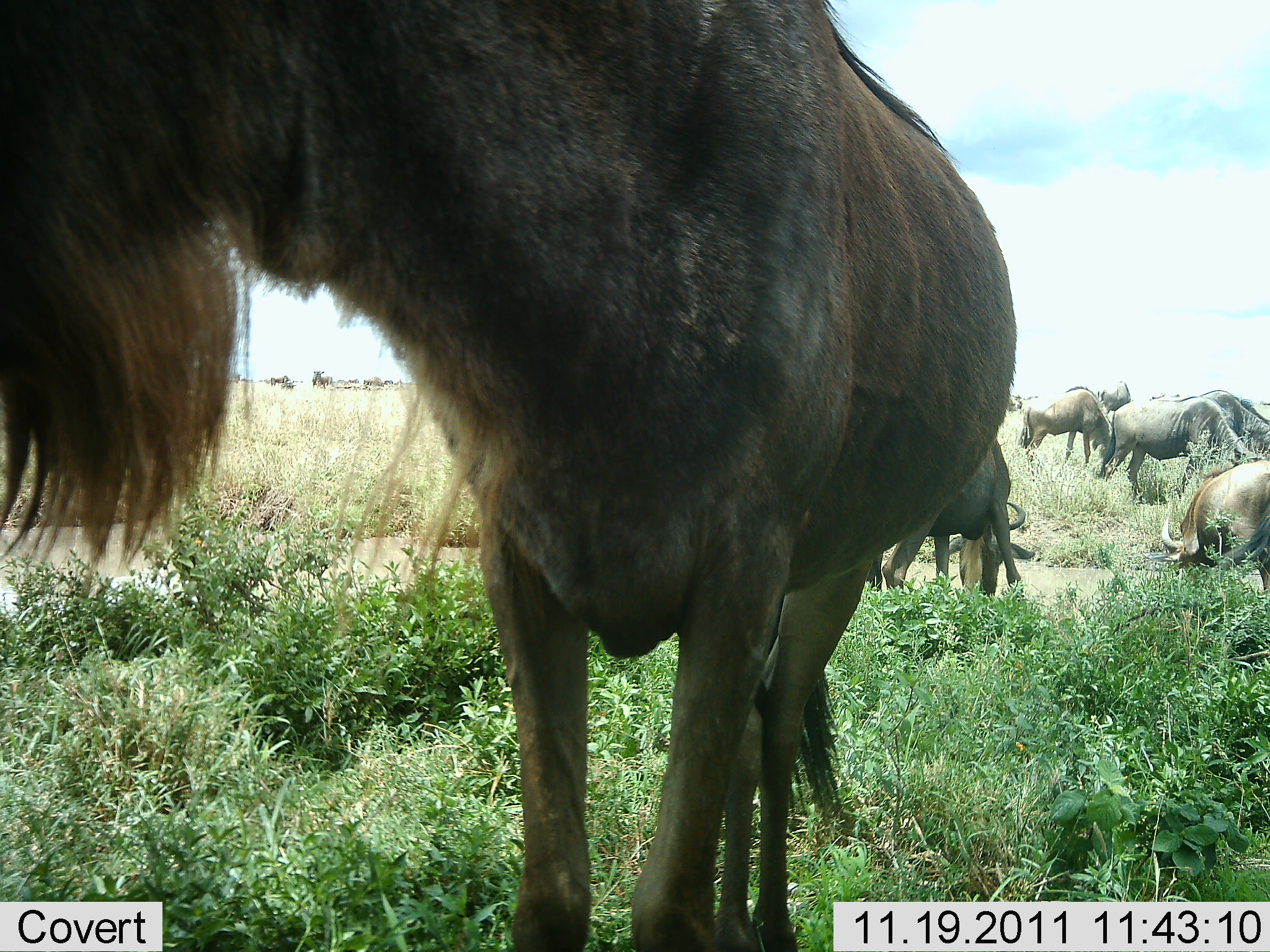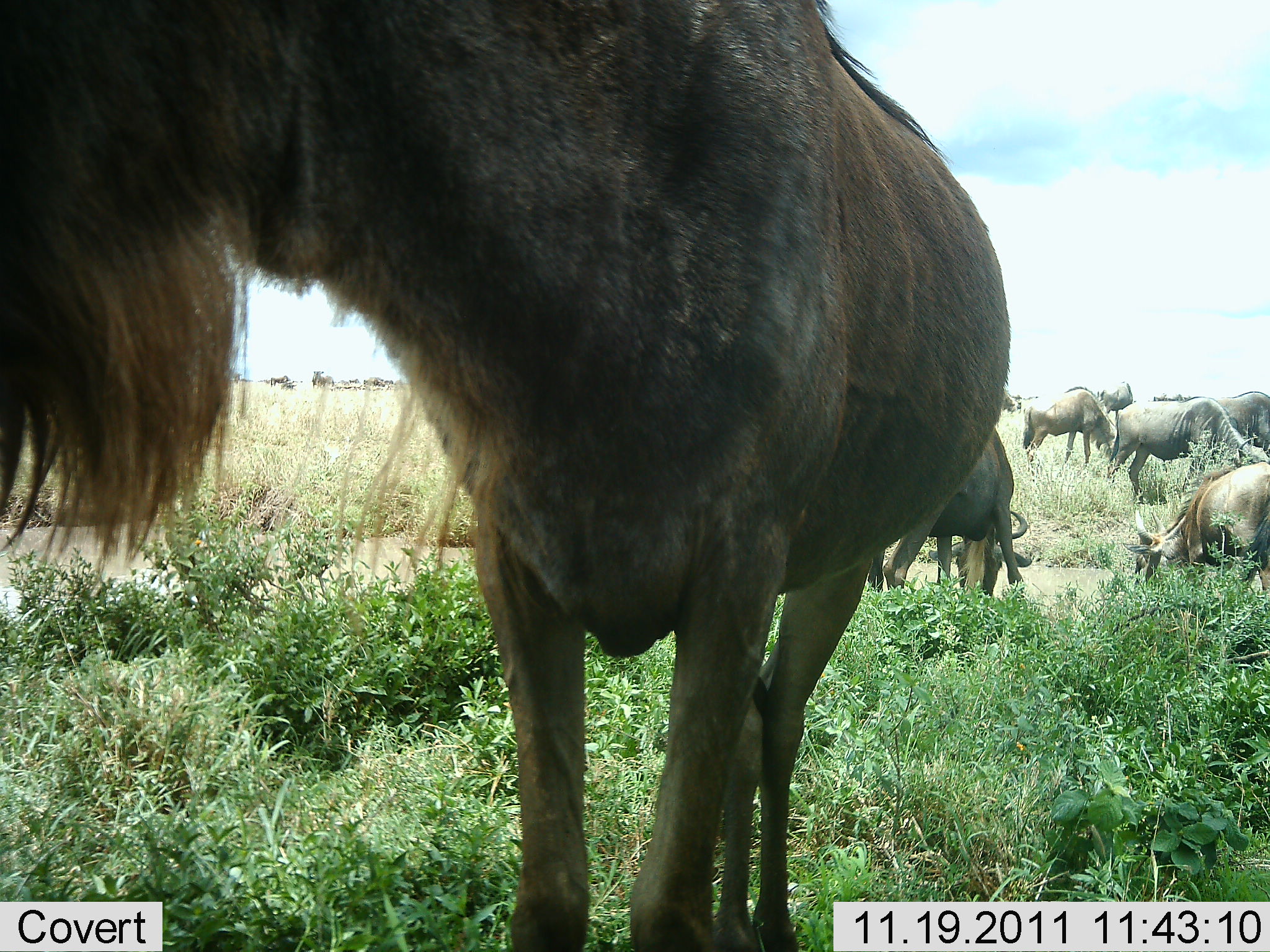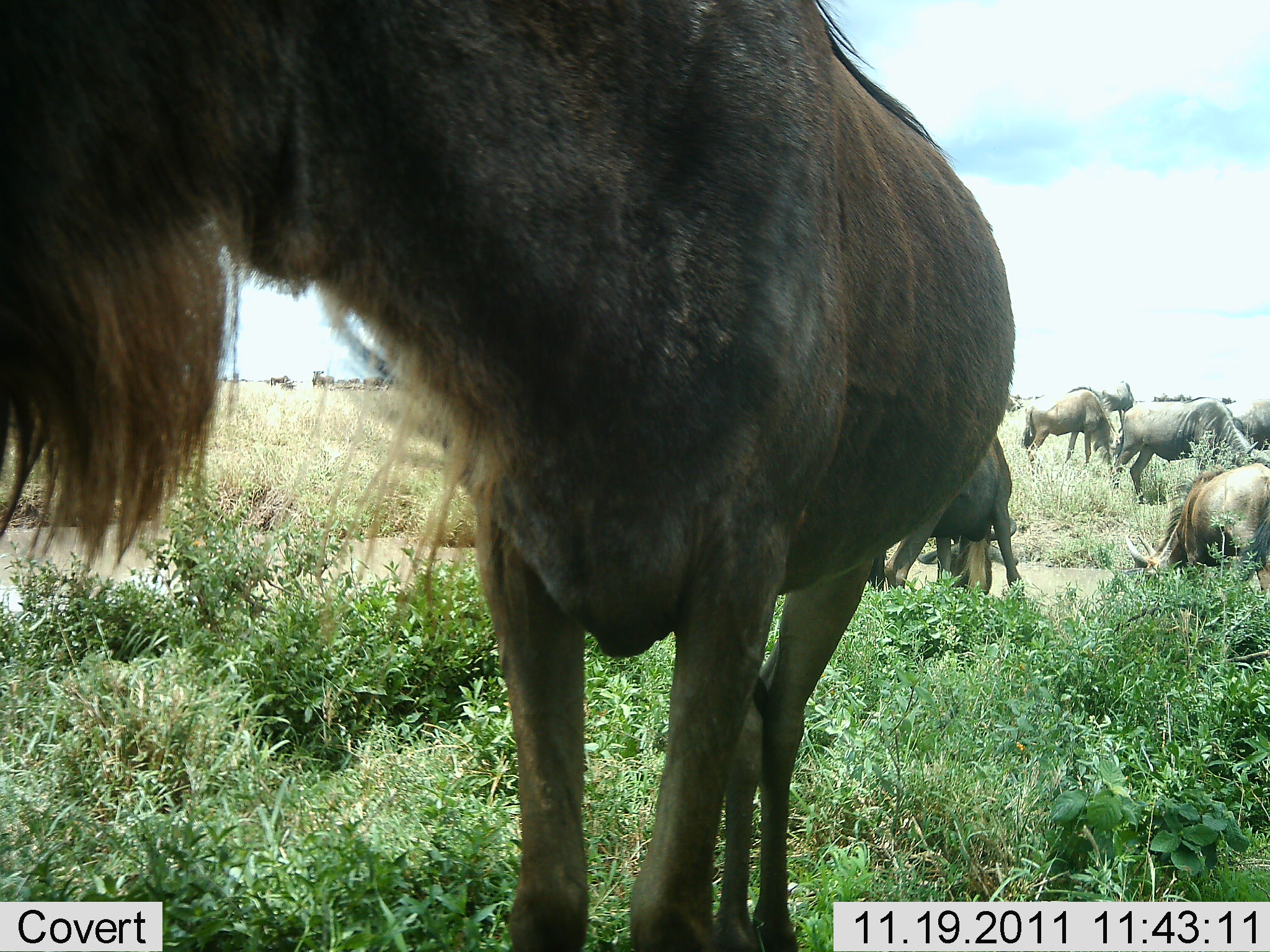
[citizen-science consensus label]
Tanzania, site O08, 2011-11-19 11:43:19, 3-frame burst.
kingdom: Animalia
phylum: Chordata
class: Mammalia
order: Artiodactyla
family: Bovidae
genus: Connochaetes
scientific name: Connochaetes taurinus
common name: blue wildebeest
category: wildebeest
Wildebeest (blue wildebeest) (Connochaetes taurinus), count 7. Behavior (volunteer vote fractions): standing 69%, resting 15%, moving 31%, interacting 8%. Young present (vote fraction): 0%. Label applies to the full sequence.